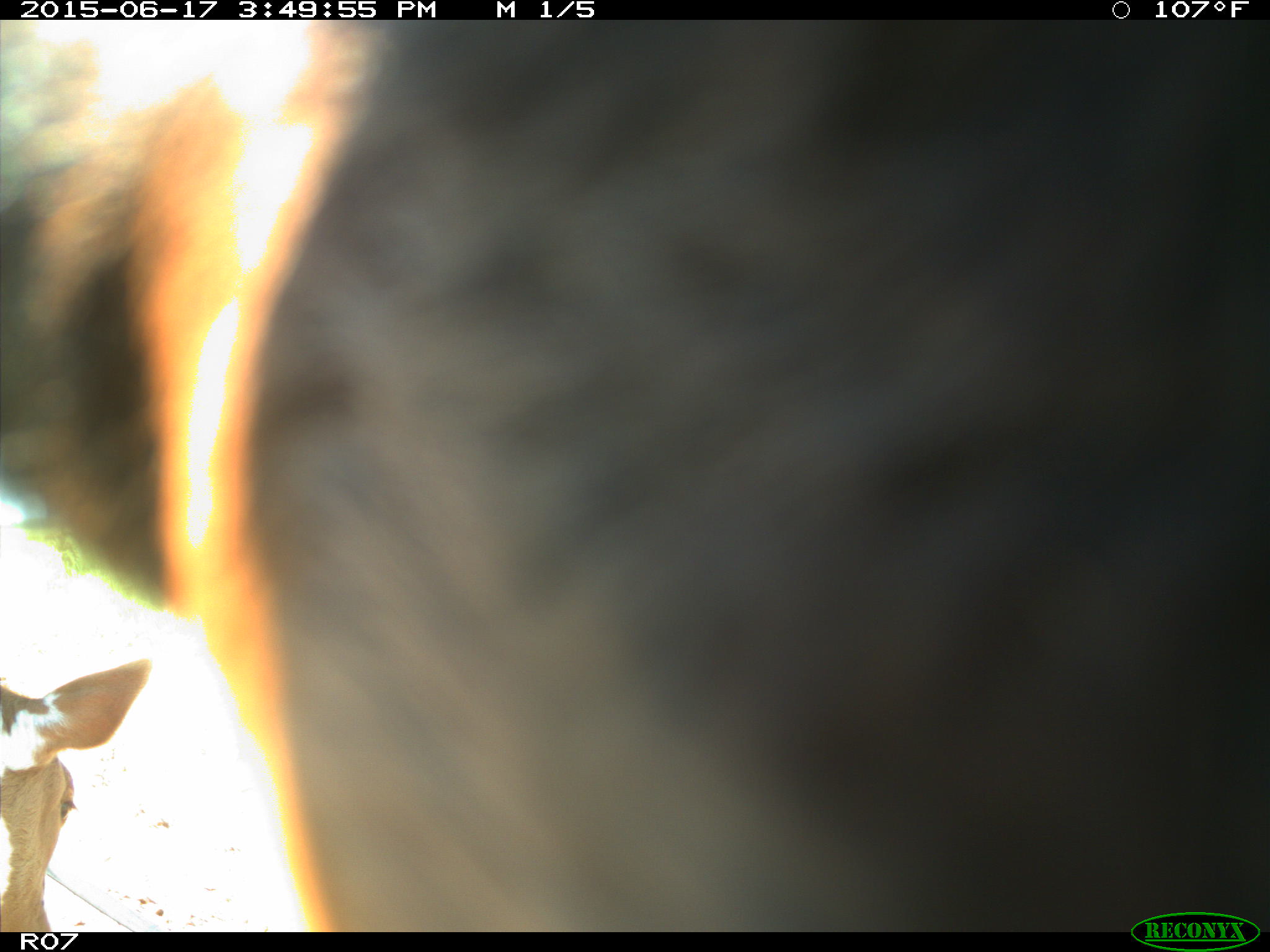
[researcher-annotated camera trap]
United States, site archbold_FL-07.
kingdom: Animalia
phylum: Chordata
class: Mammalia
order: Artiodactyla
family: Bovidae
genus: Bos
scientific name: Bos taurus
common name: domestic cow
Bos taurus (domestic cow).